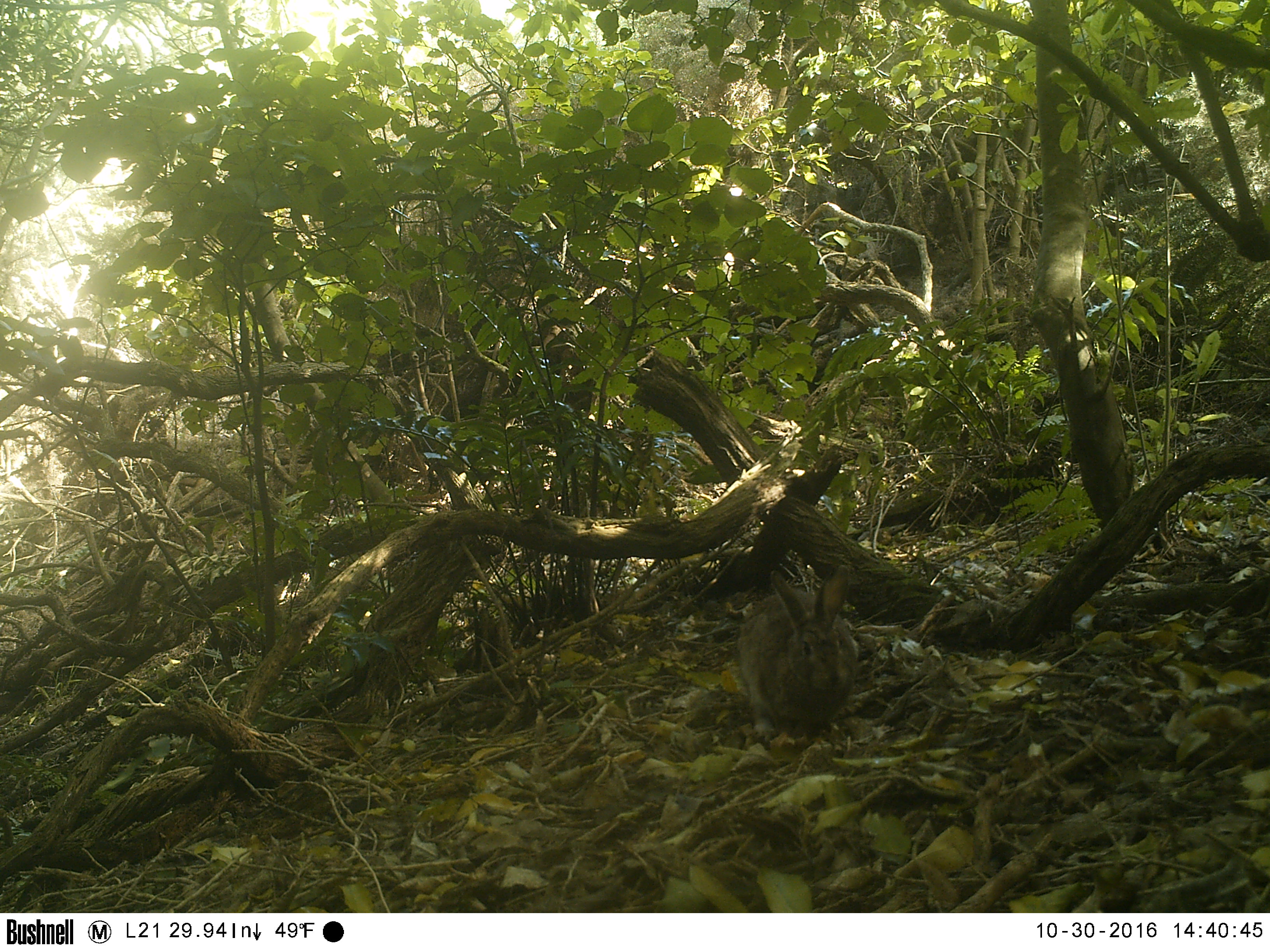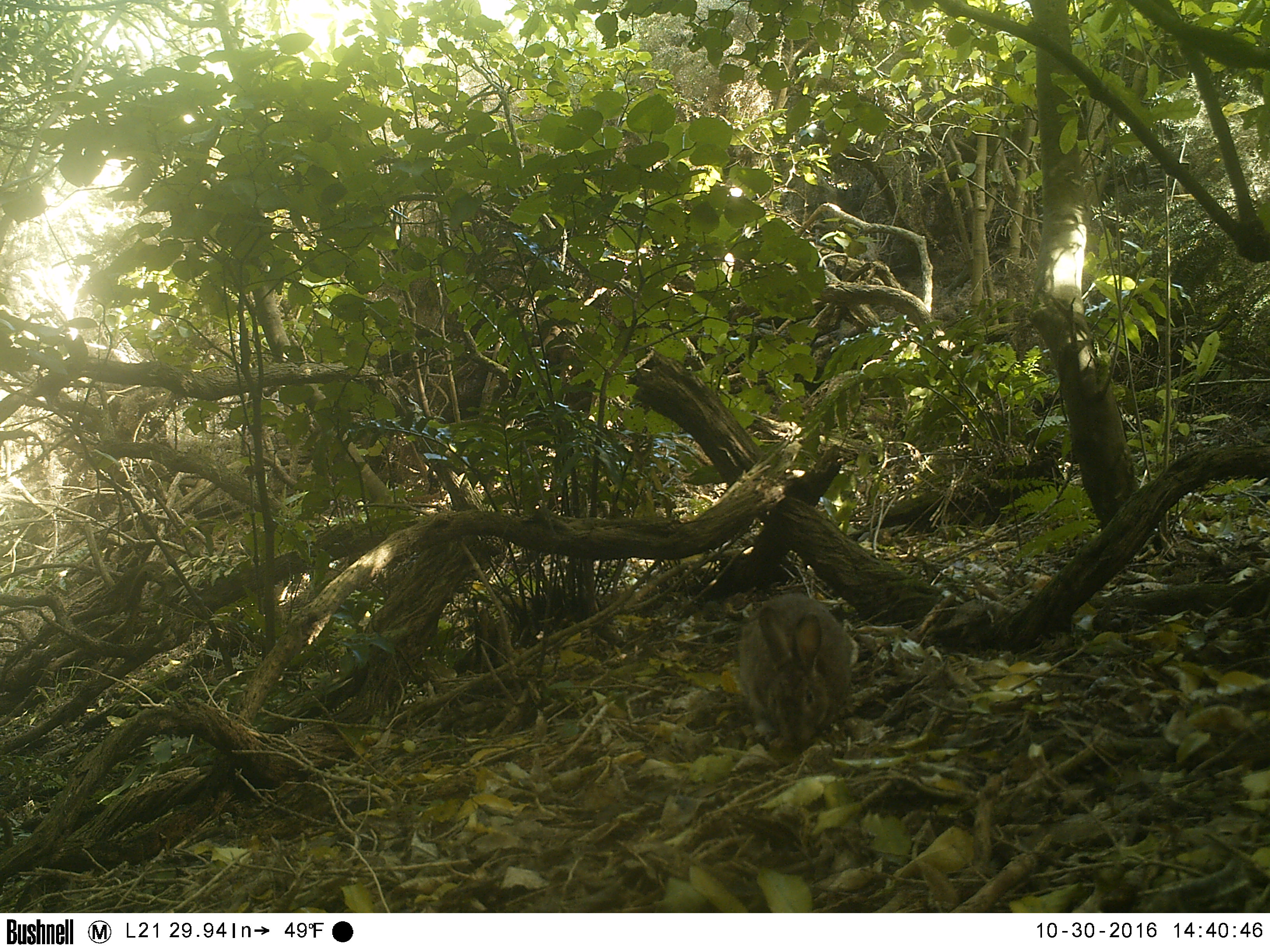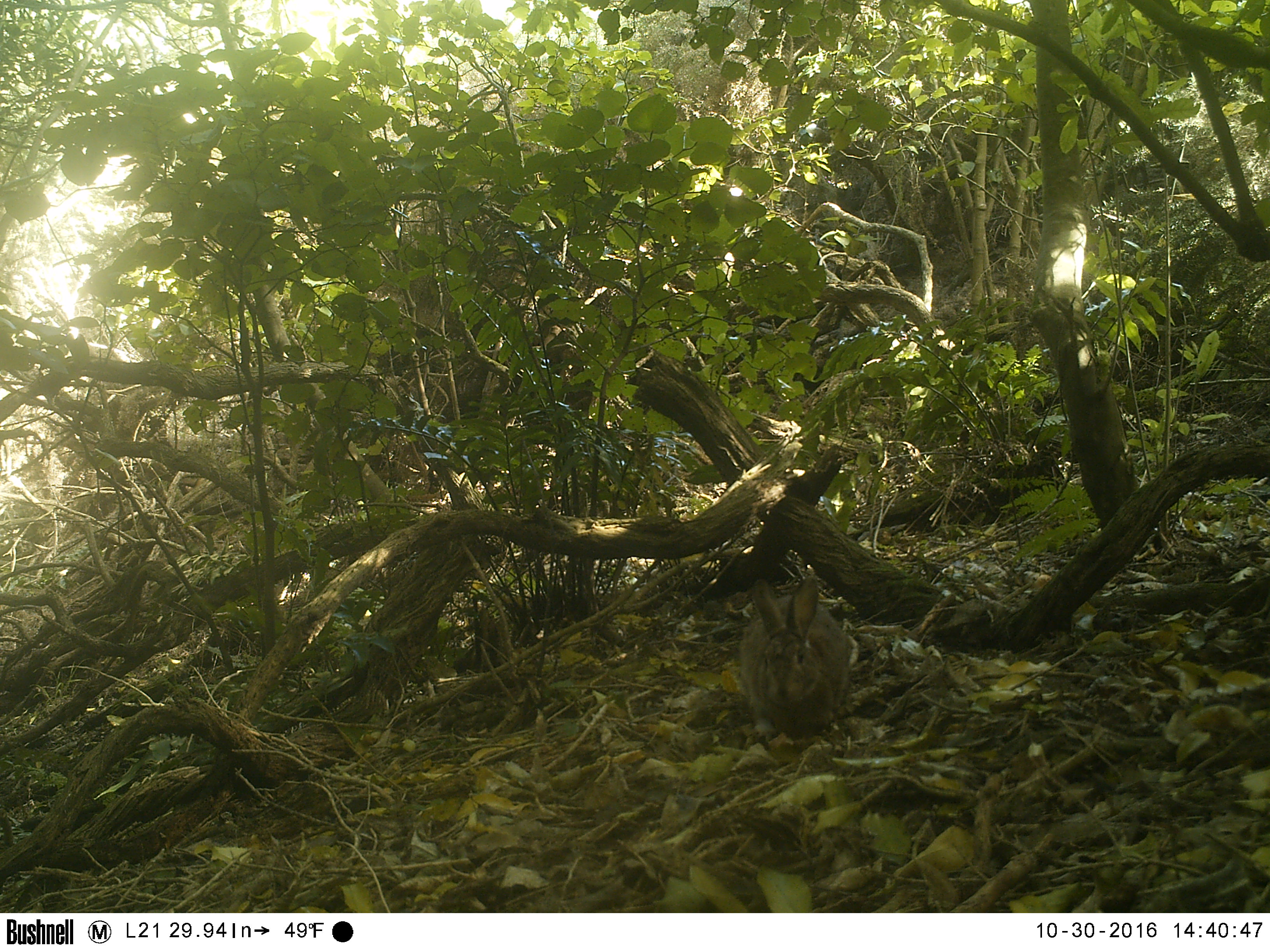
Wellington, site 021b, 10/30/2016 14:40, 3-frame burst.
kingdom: Animalia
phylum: Chordata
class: Mammalia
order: Lagomorpha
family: Leporidae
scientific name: Leporidae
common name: rabbit